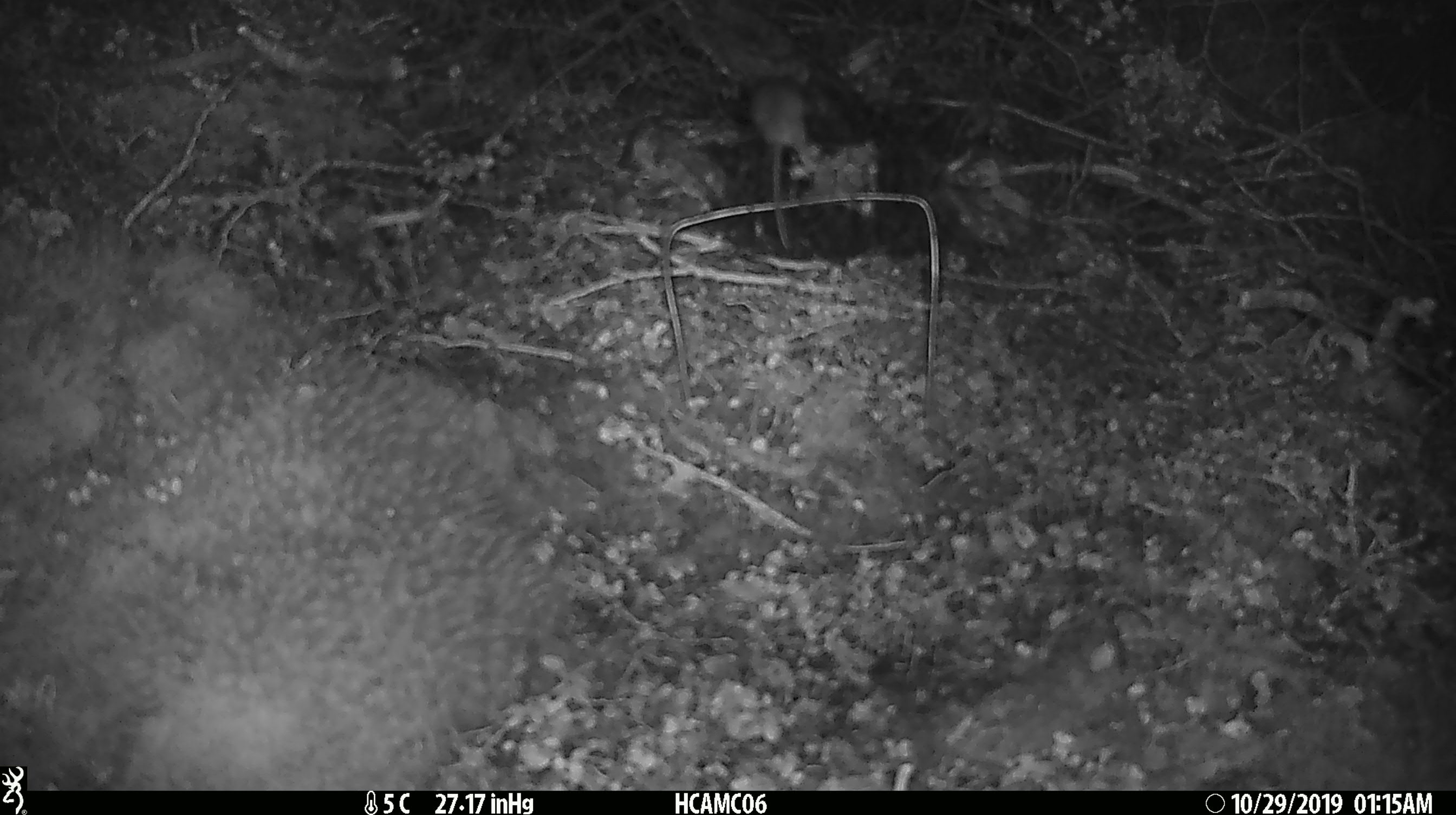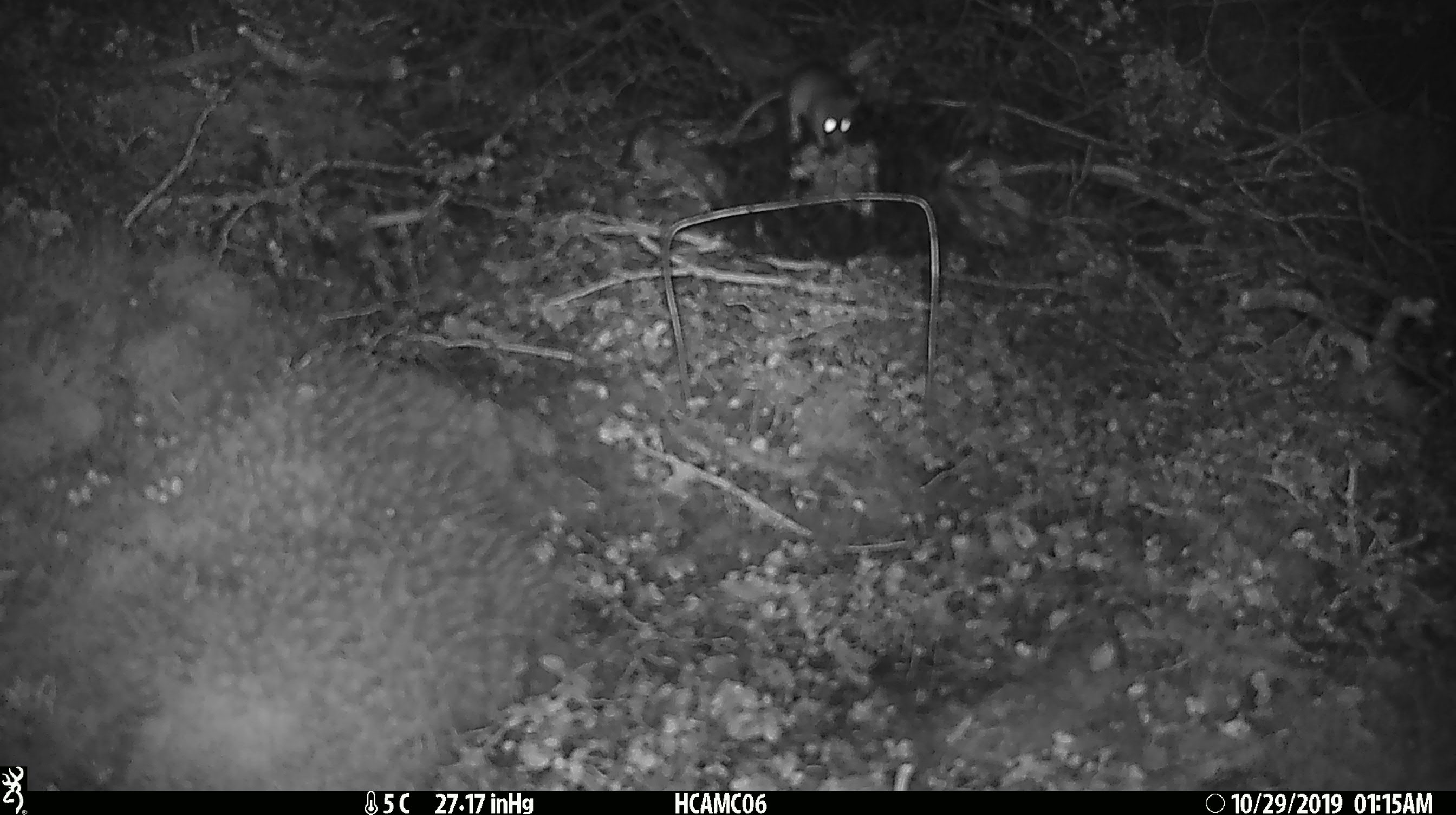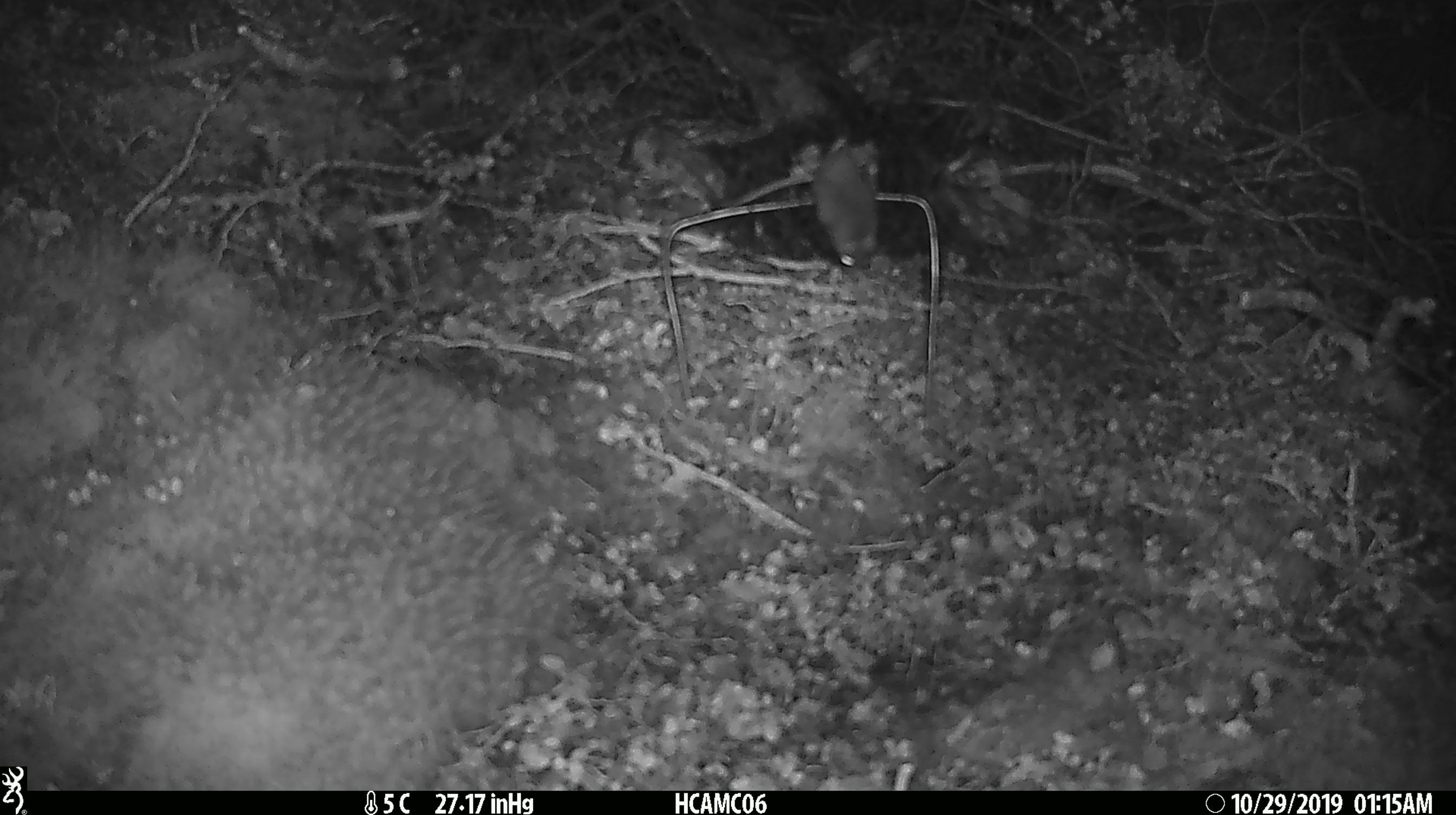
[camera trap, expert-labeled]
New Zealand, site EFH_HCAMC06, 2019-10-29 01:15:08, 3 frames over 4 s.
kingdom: Animalia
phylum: Chordata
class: Mammalia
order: Rodentia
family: Muridae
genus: Mus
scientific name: Mus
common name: mouse